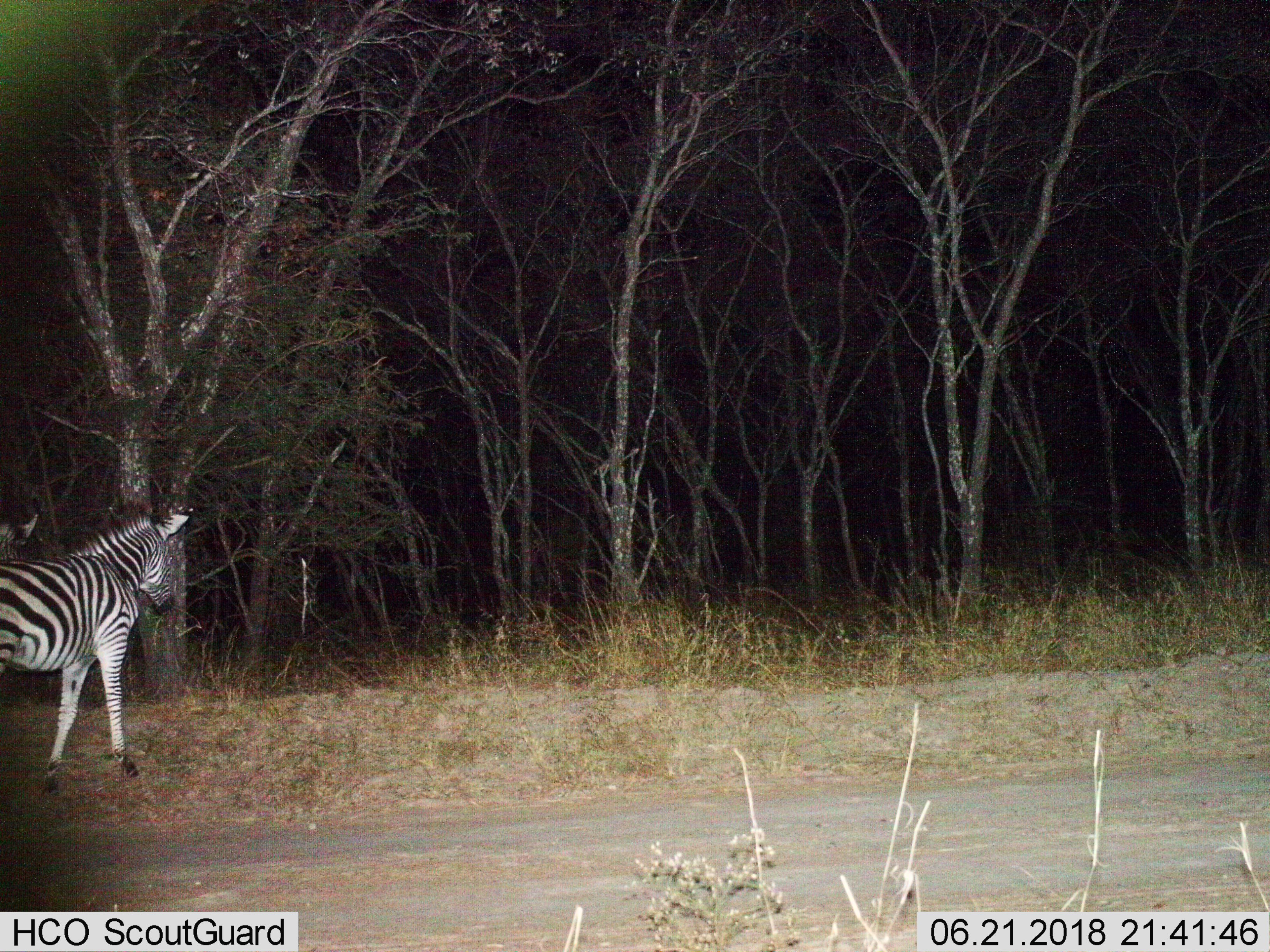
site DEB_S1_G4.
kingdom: Animalia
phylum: Chordata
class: Mammalia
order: Perissodactyla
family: Equidae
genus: Equus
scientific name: Equus quagga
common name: plains zebra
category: zebraplains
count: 2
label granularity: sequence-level